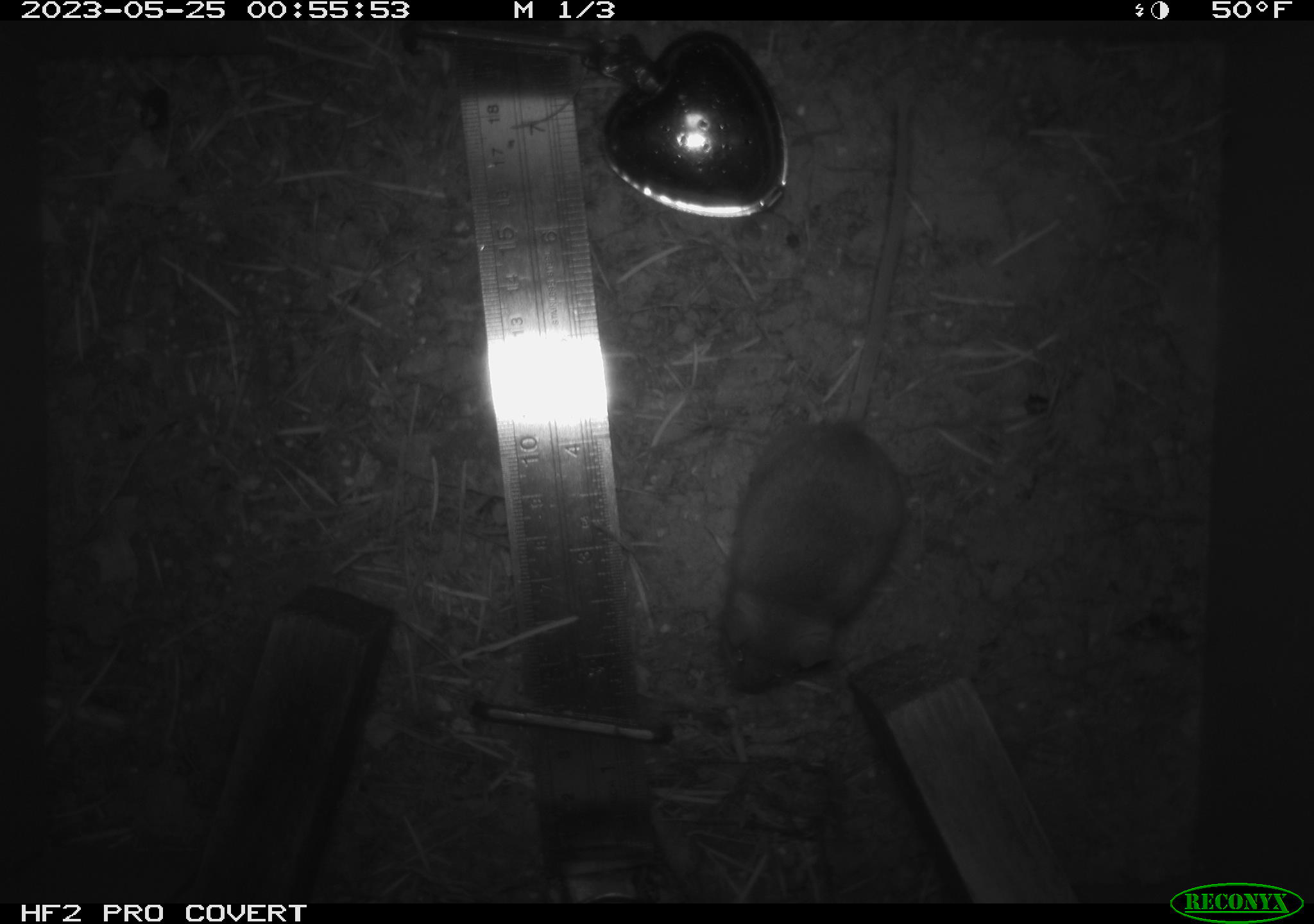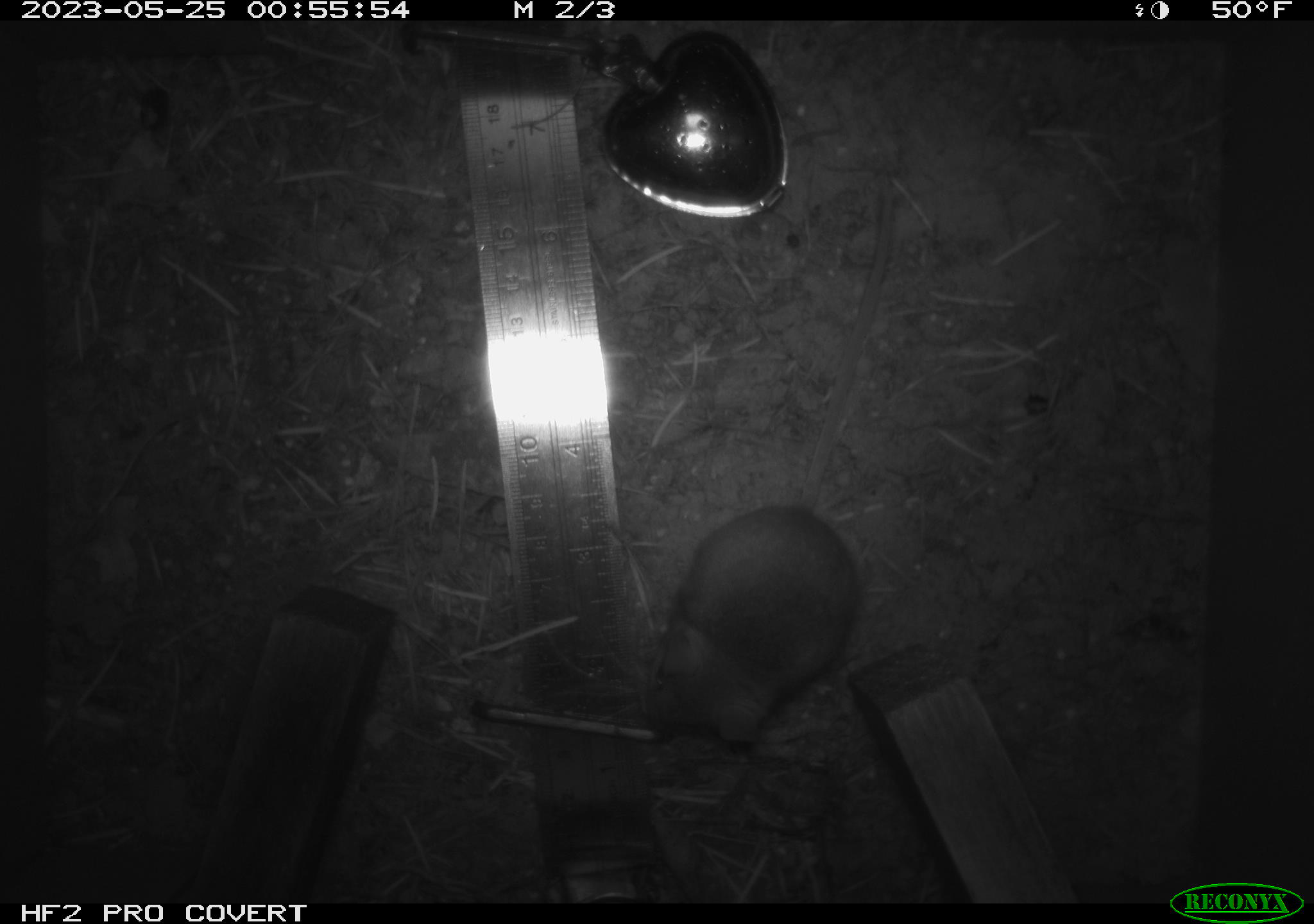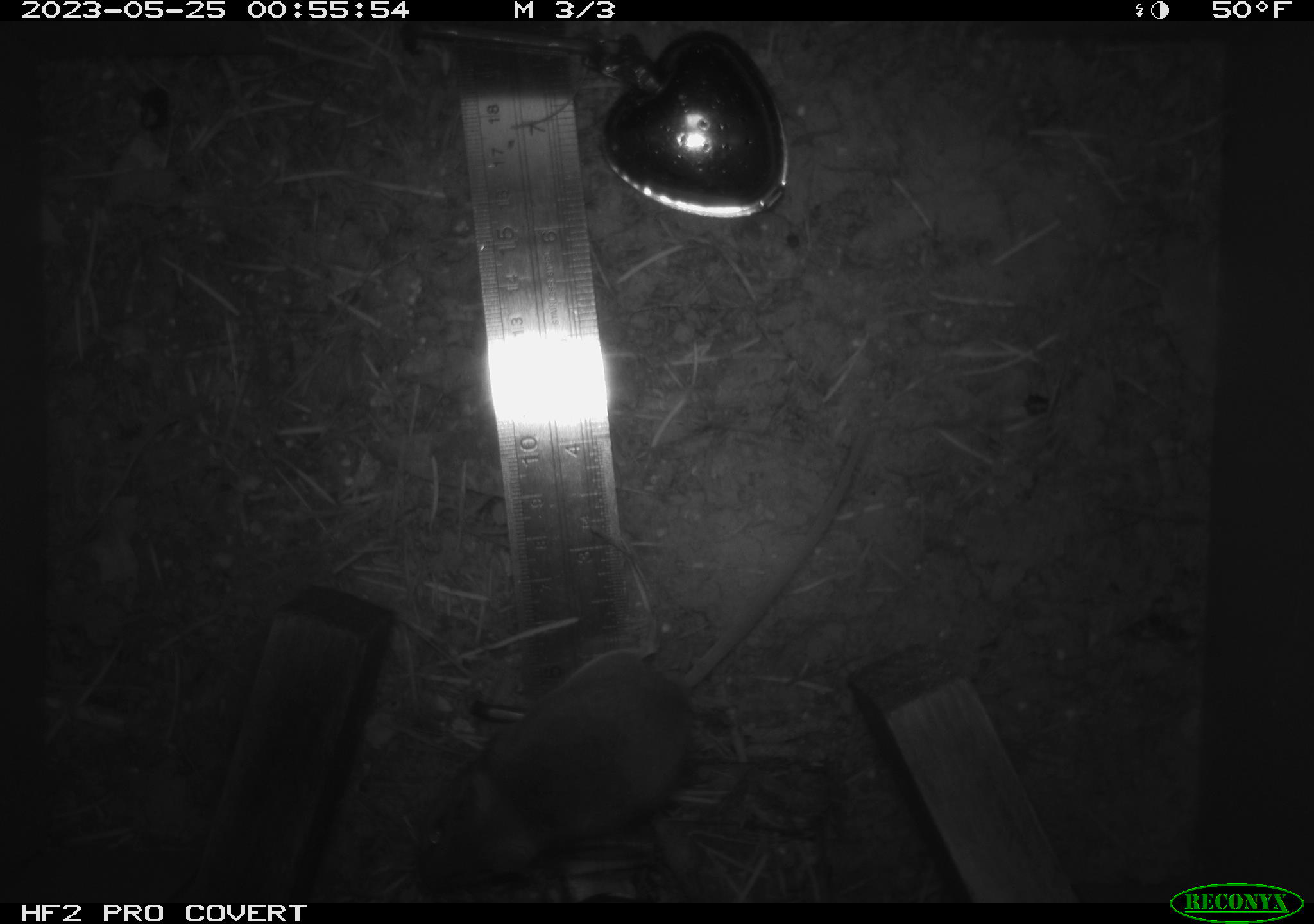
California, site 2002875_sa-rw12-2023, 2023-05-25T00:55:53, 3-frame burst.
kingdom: Animalia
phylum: Chordata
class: Mammalia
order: Rodentia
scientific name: Rodentia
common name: mouse species